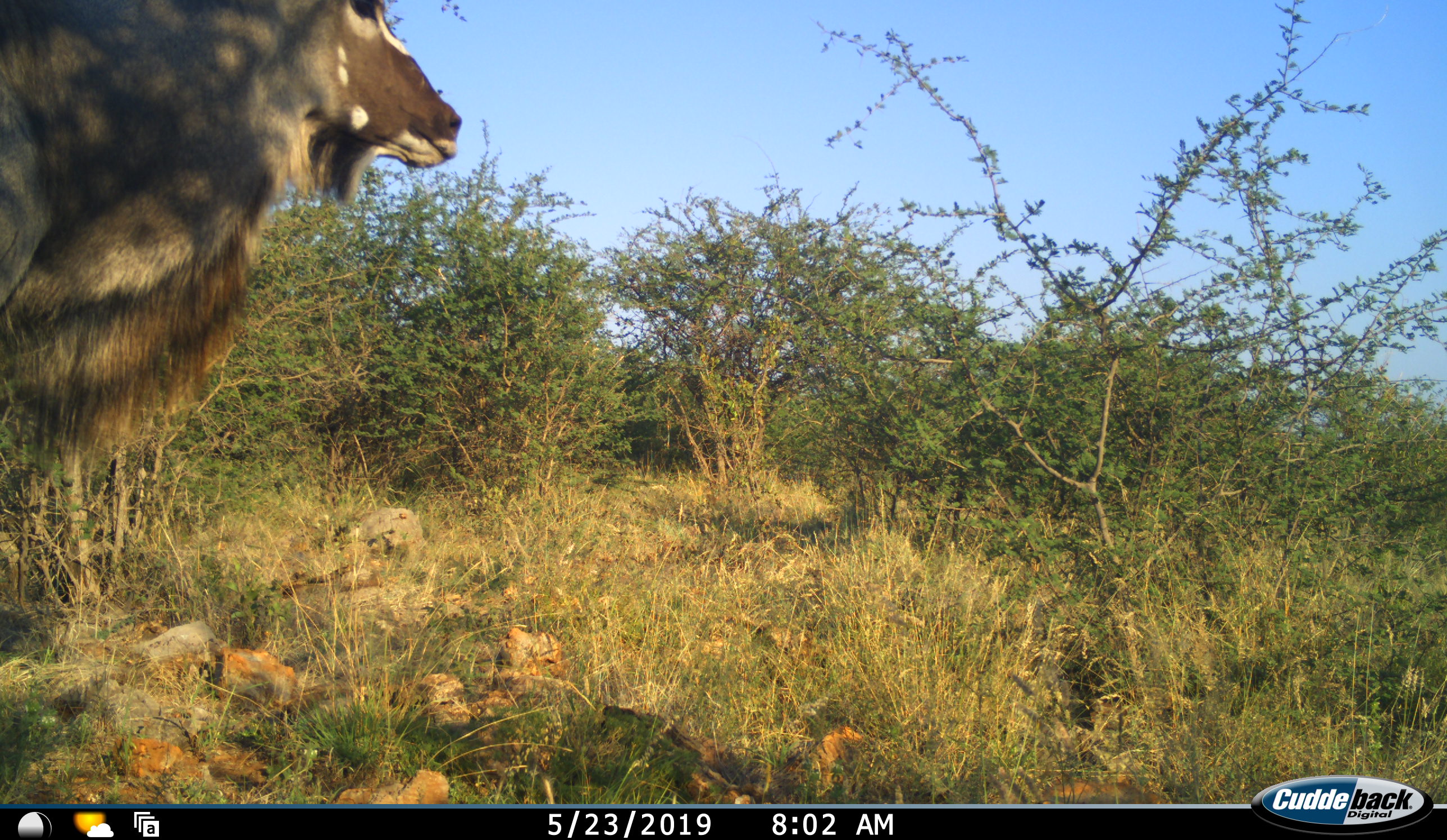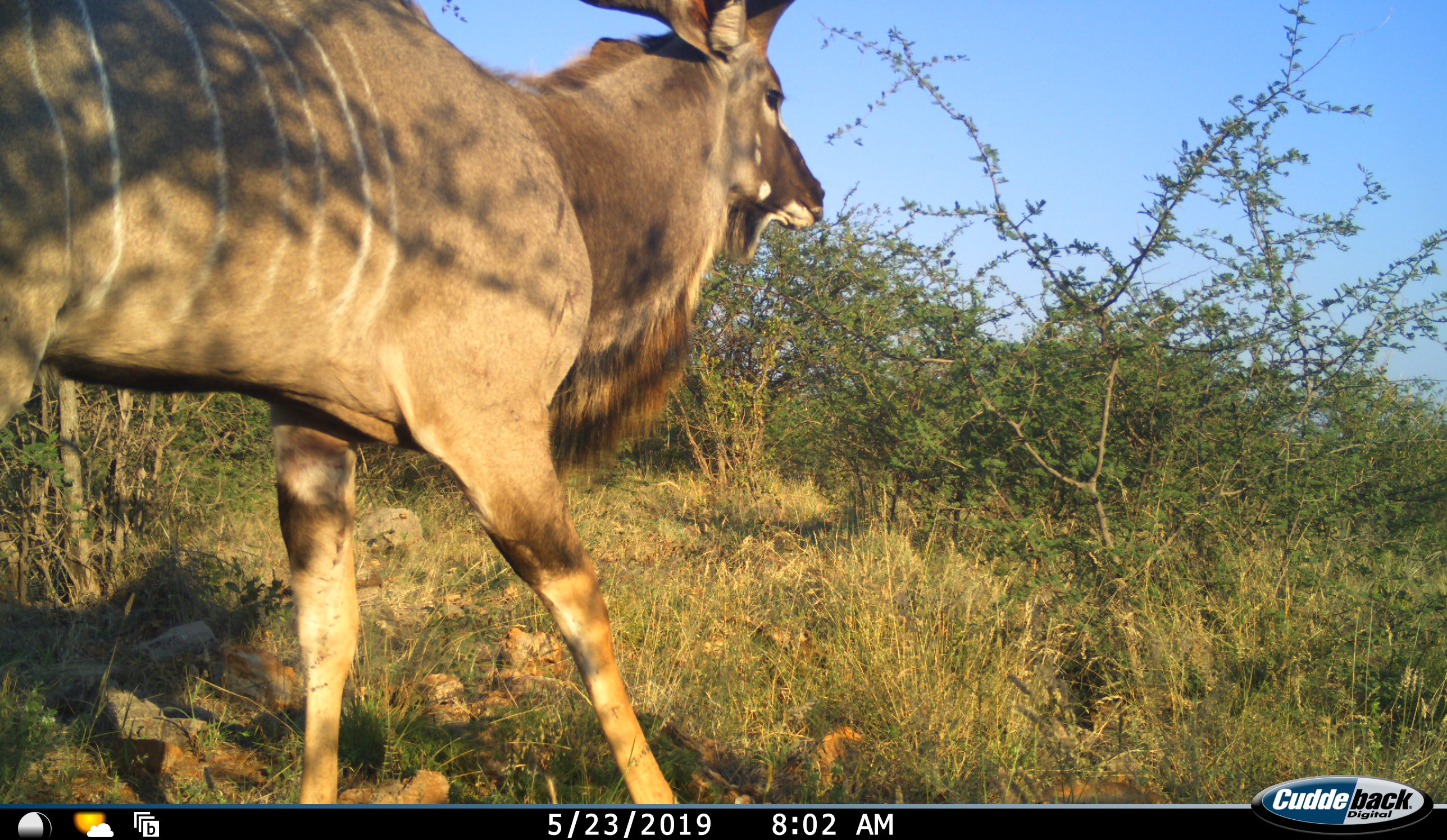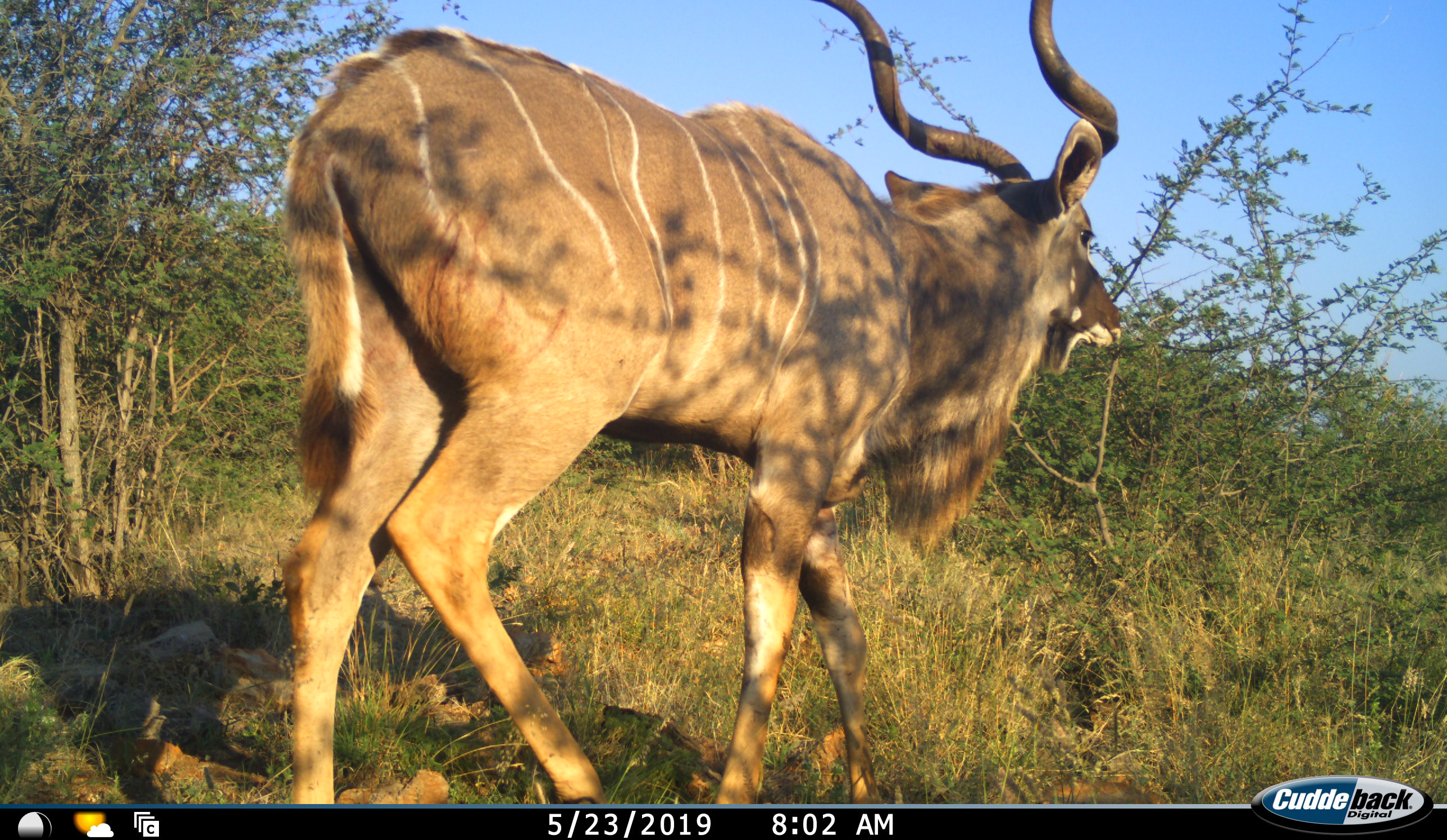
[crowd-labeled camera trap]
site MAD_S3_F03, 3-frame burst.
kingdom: Animalia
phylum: Chordata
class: Mammalia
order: Artiodactyla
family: Bovidae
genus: Tragelaphus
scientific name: Tragelaphus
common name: kudu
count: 1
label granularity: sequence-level